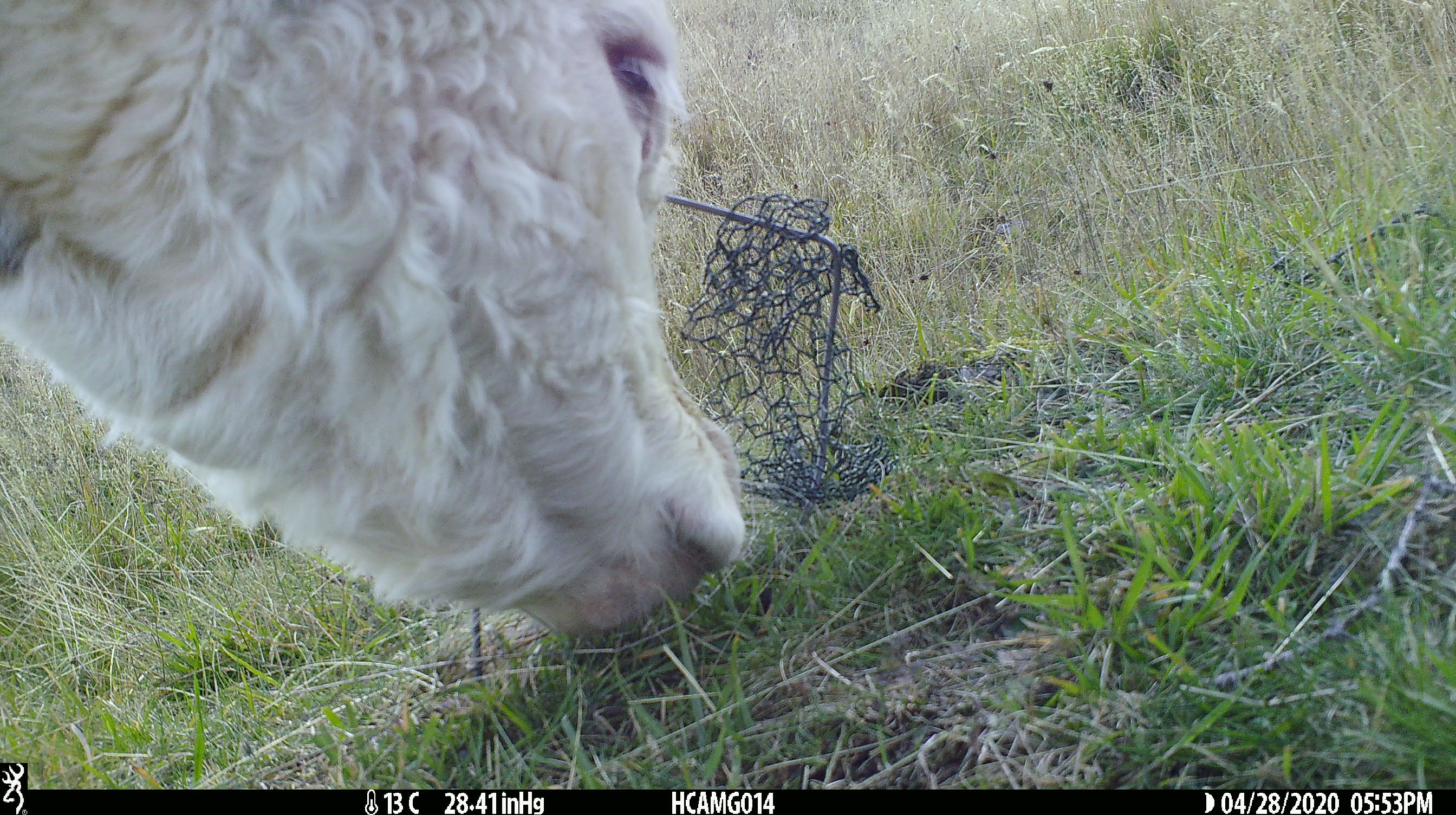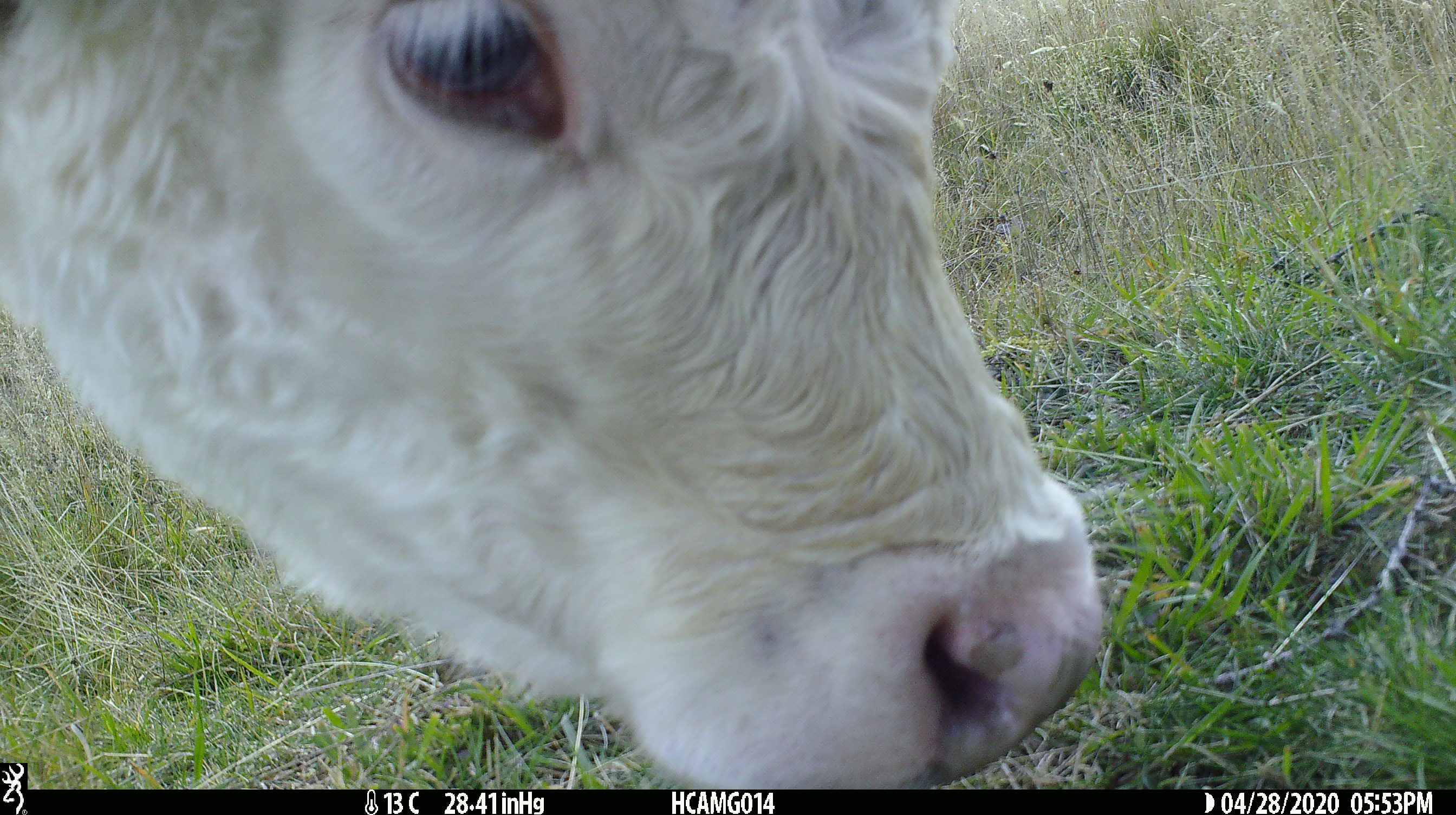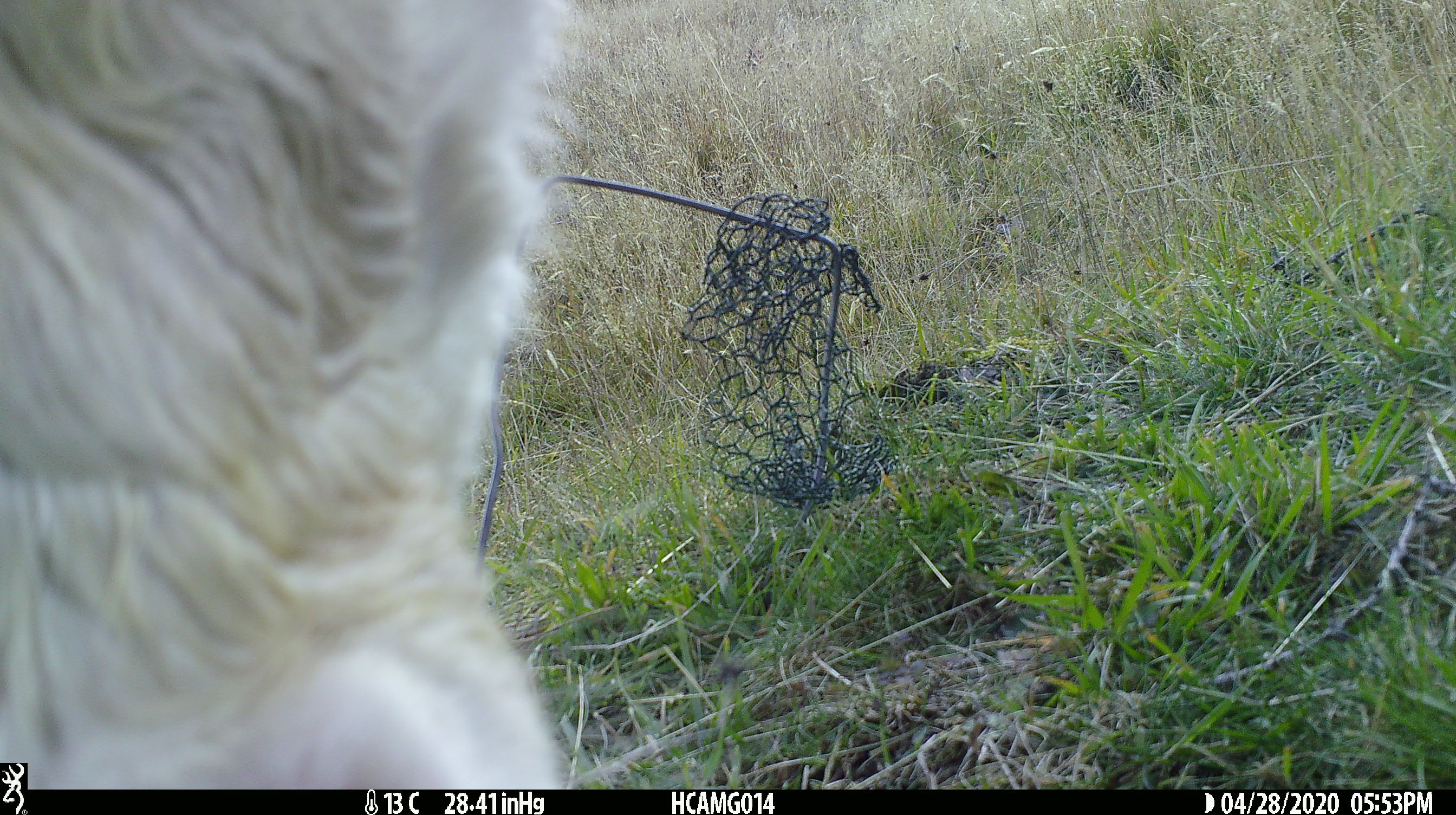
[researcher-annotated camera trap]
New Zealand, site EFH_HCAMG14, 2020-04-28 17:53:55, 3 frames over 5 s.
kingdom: Animalia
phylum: Chordata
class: Mammalia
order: Artiodactyla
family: Bovidae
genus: Bos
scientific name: Bos taurus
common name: domestic cow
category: cow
Cow (domestic cow) (Bos taurus).